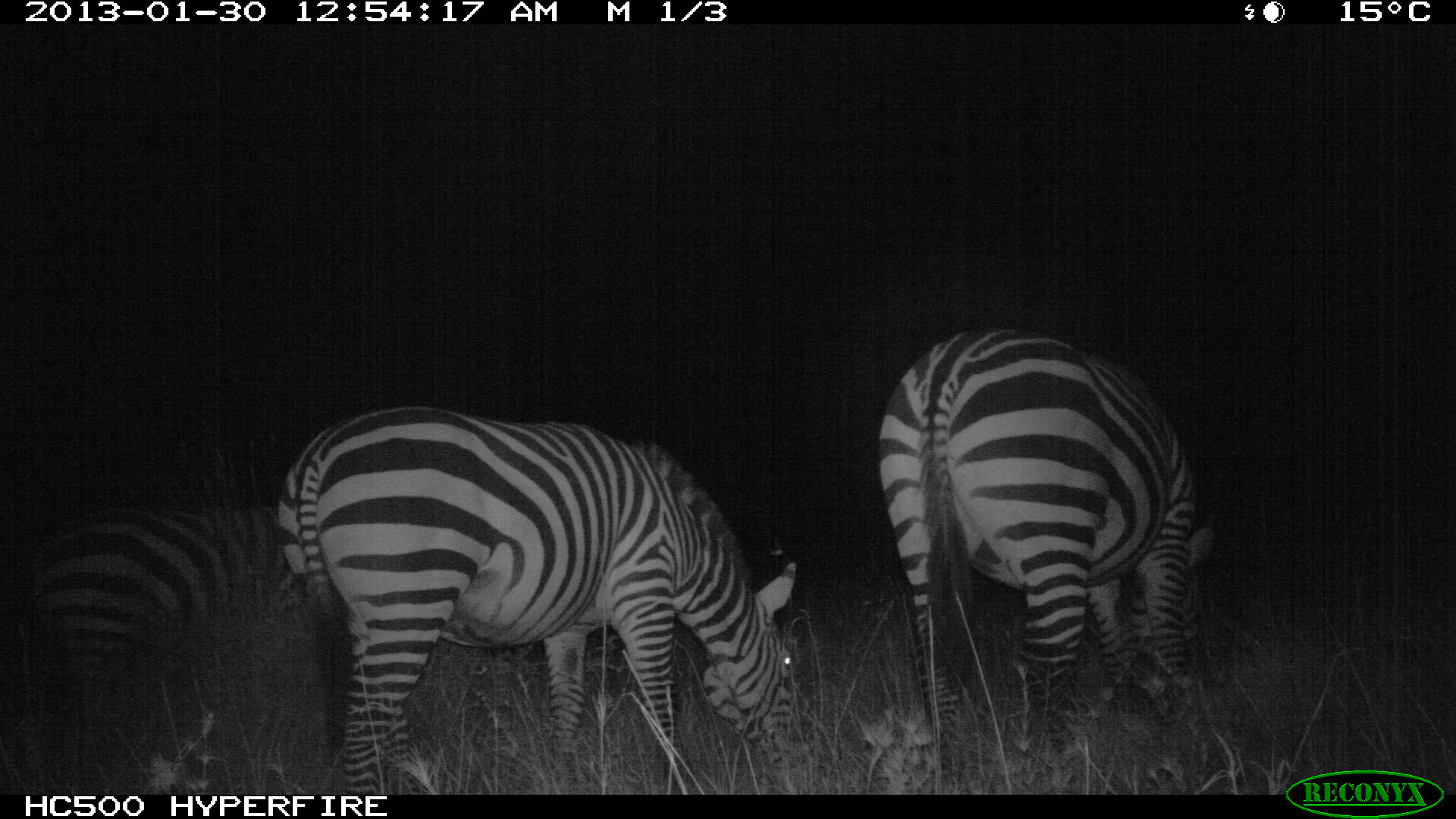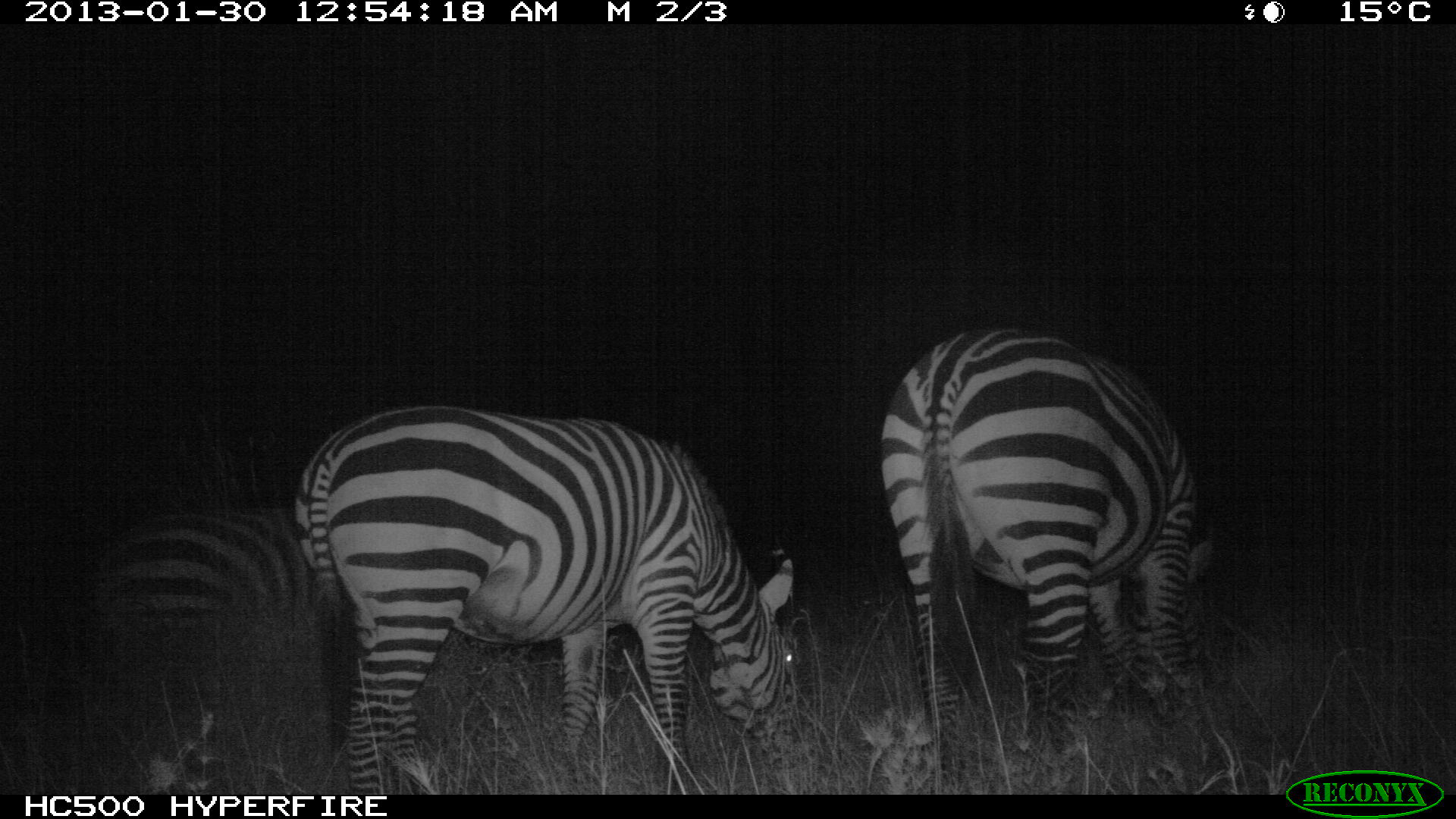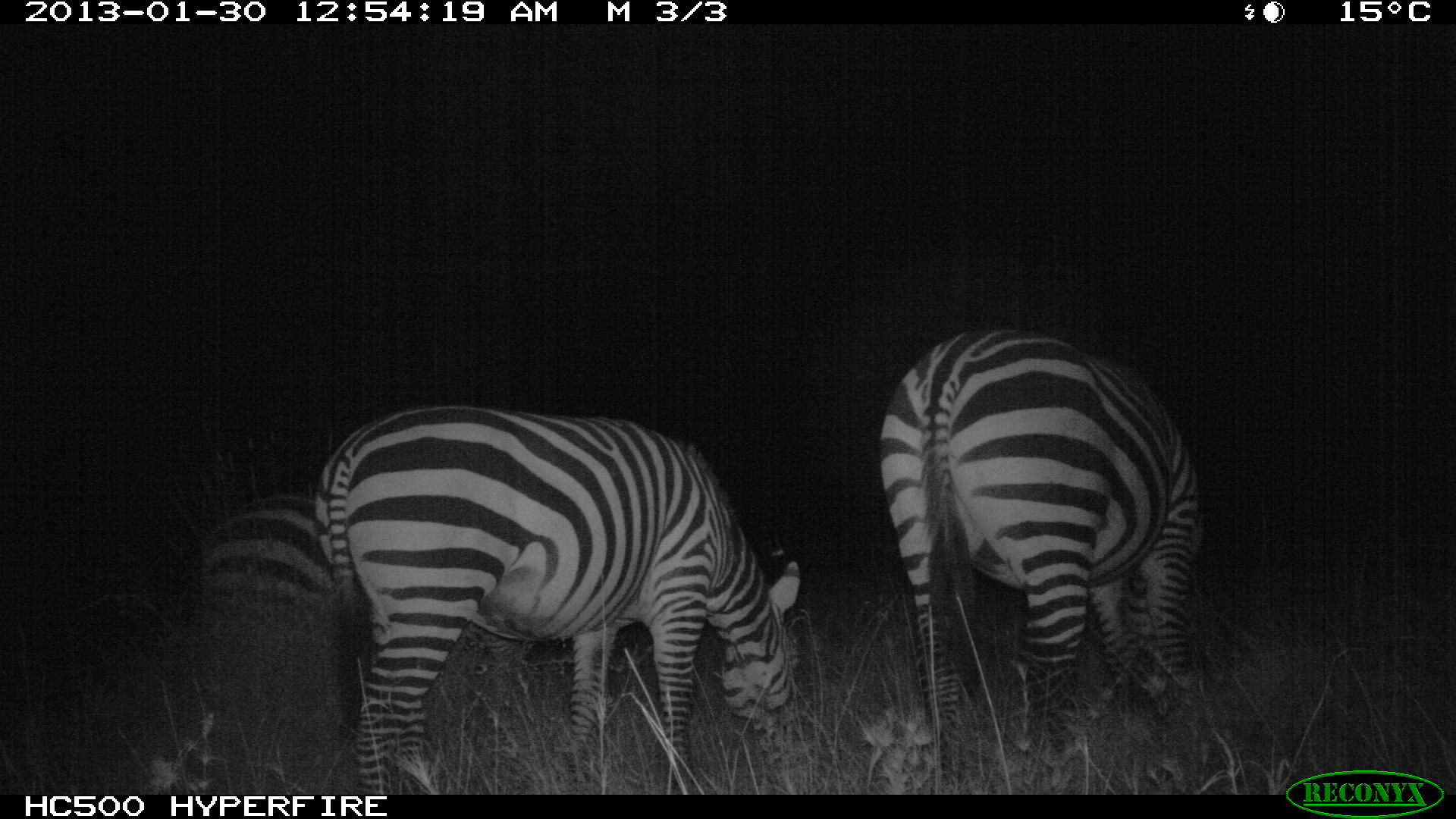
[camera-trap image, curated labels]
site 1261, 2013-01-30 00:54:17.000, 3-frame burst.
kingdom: Animalia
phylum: Chordata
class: Mammalia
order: Perissodactyla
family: Equidae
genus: Equus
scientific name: Equus quagga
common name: plains zebra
Equus quagga (plains zebra), count 3.